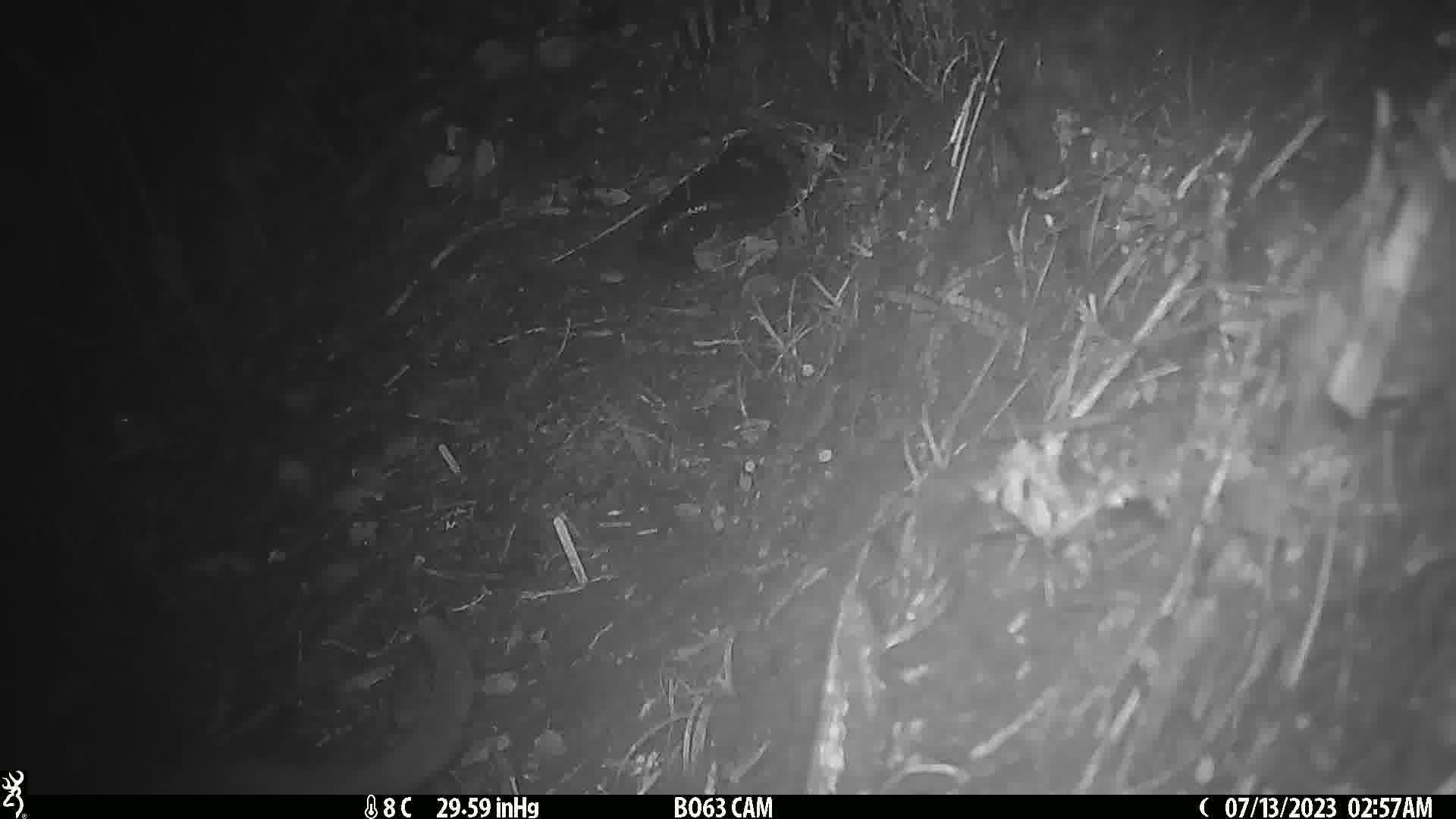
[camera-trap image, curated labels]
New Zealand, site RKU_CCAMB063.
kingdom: Animalia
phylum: Chordata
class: Mammalia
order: Carnivora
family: Felidae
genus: Felis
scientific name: Felis catus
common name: domestic cat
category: cat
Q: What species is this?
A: Cat (domestic cat) (Felis catus).